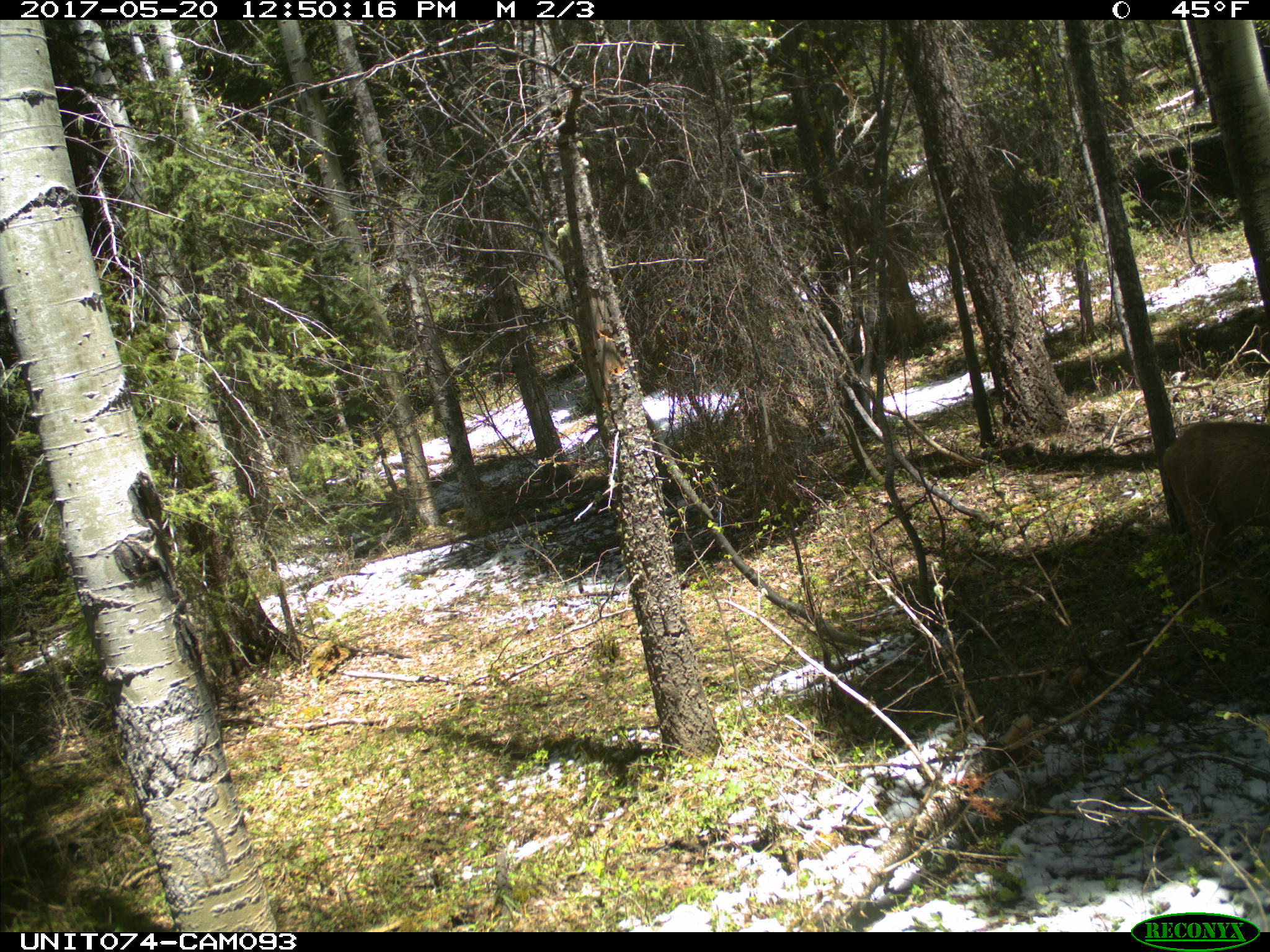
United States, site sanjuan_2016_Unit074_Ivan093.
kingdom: Animalia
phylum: Chordata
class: Mammalia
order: Artiodactyla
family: Cervidae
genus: Odocoileus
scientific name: Odocoileus hemionus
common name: mule deer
Odocoileus hemionus (mule deer).